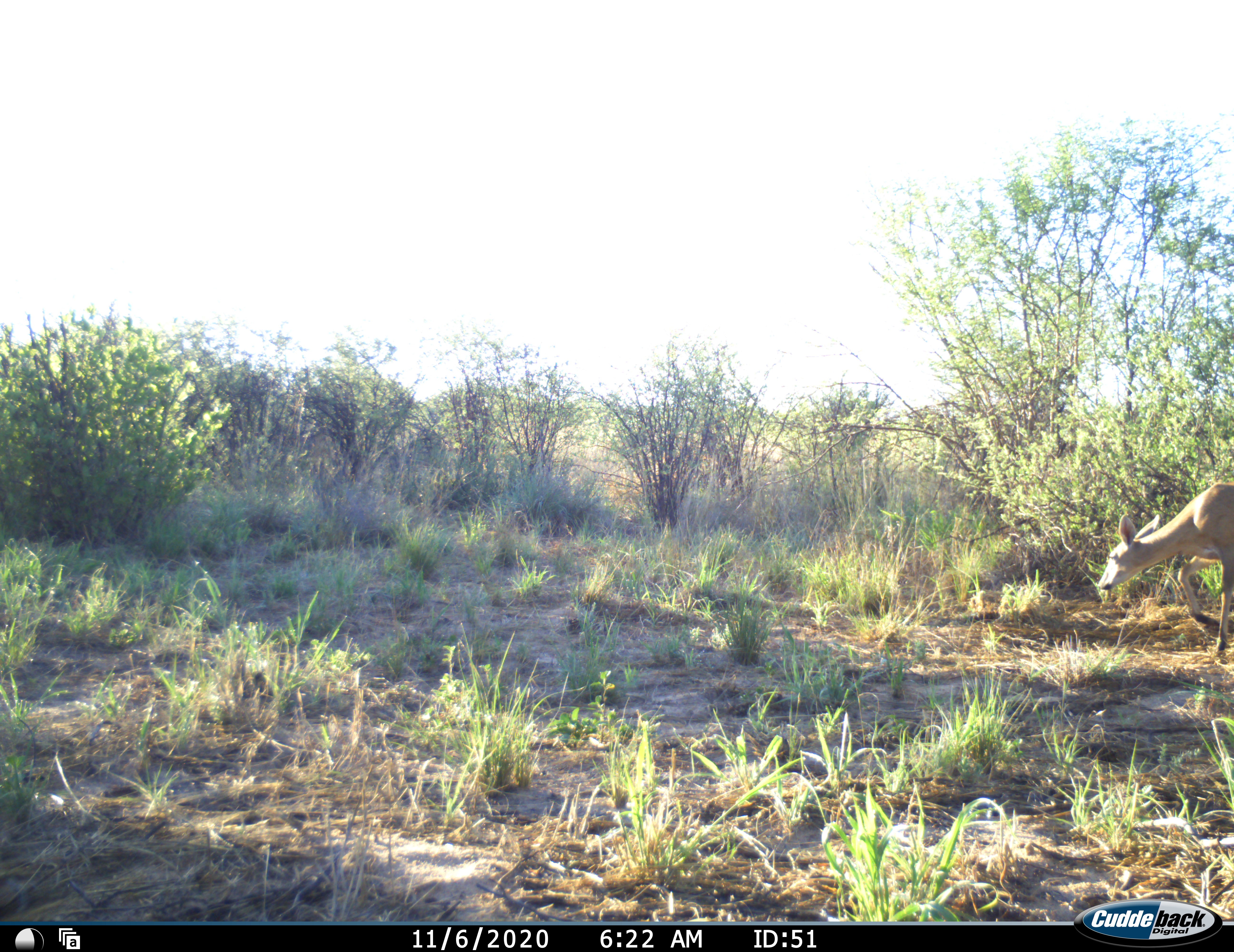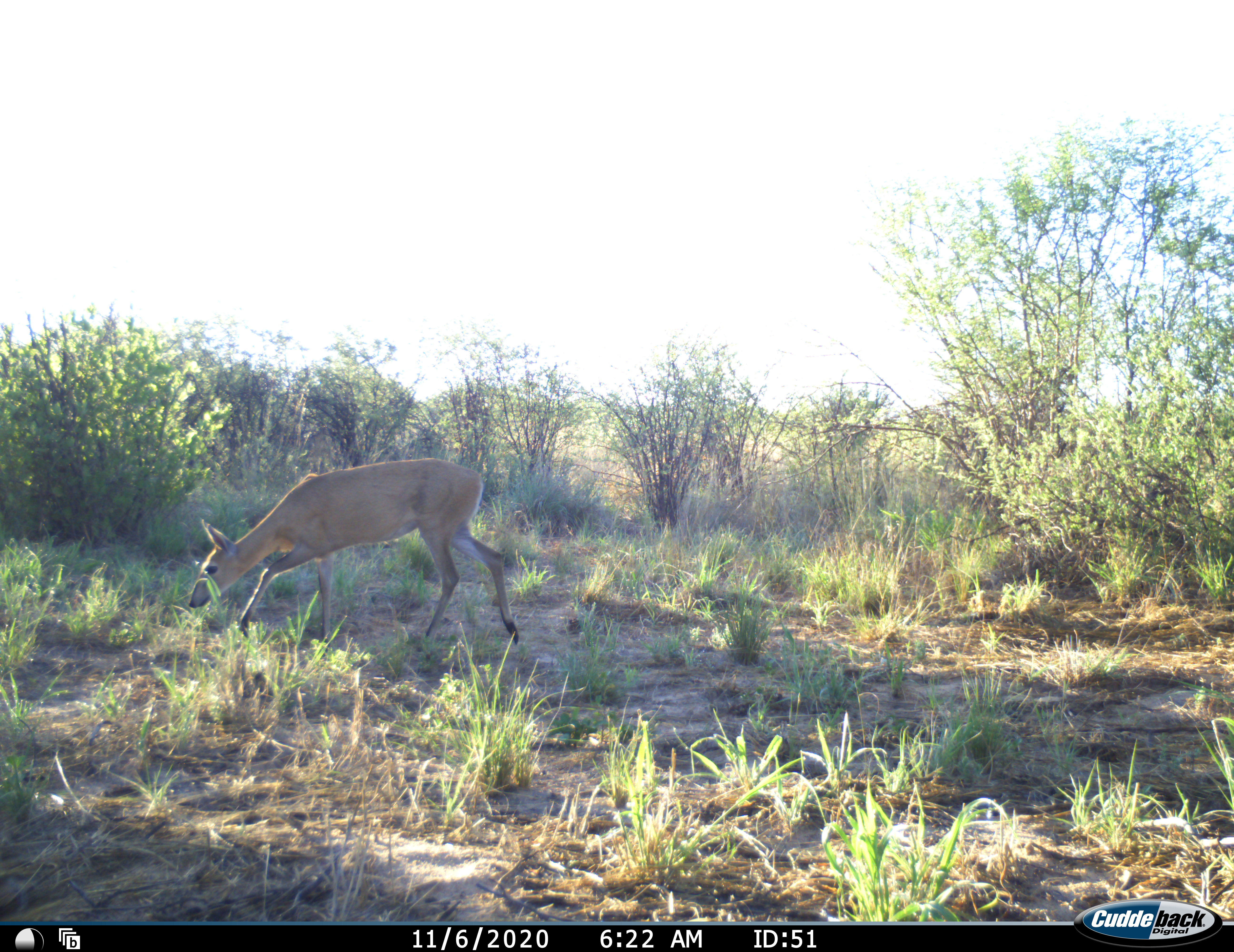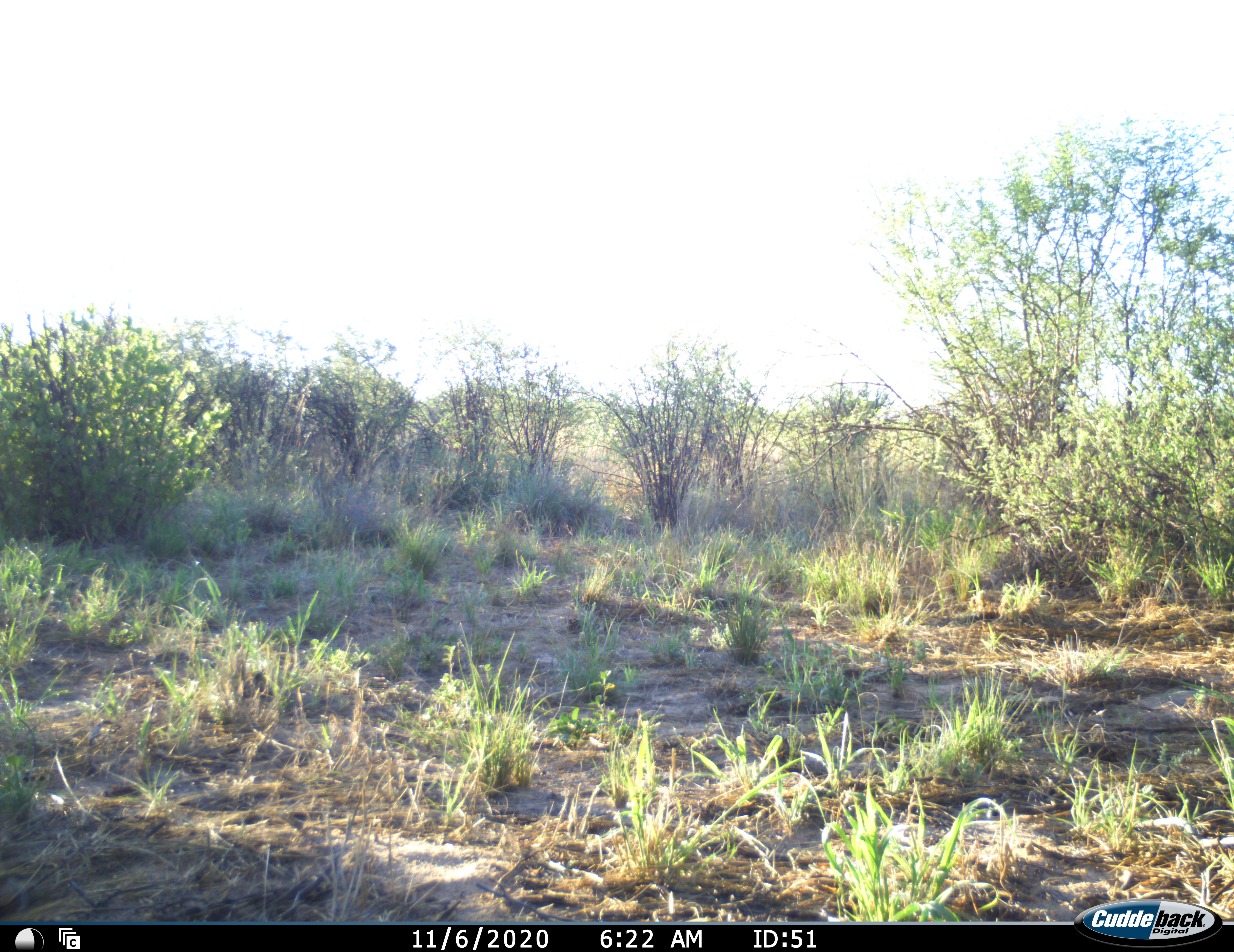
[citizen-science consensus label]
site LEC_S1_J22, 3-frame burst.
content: unidentified animal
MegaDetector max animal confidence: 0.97